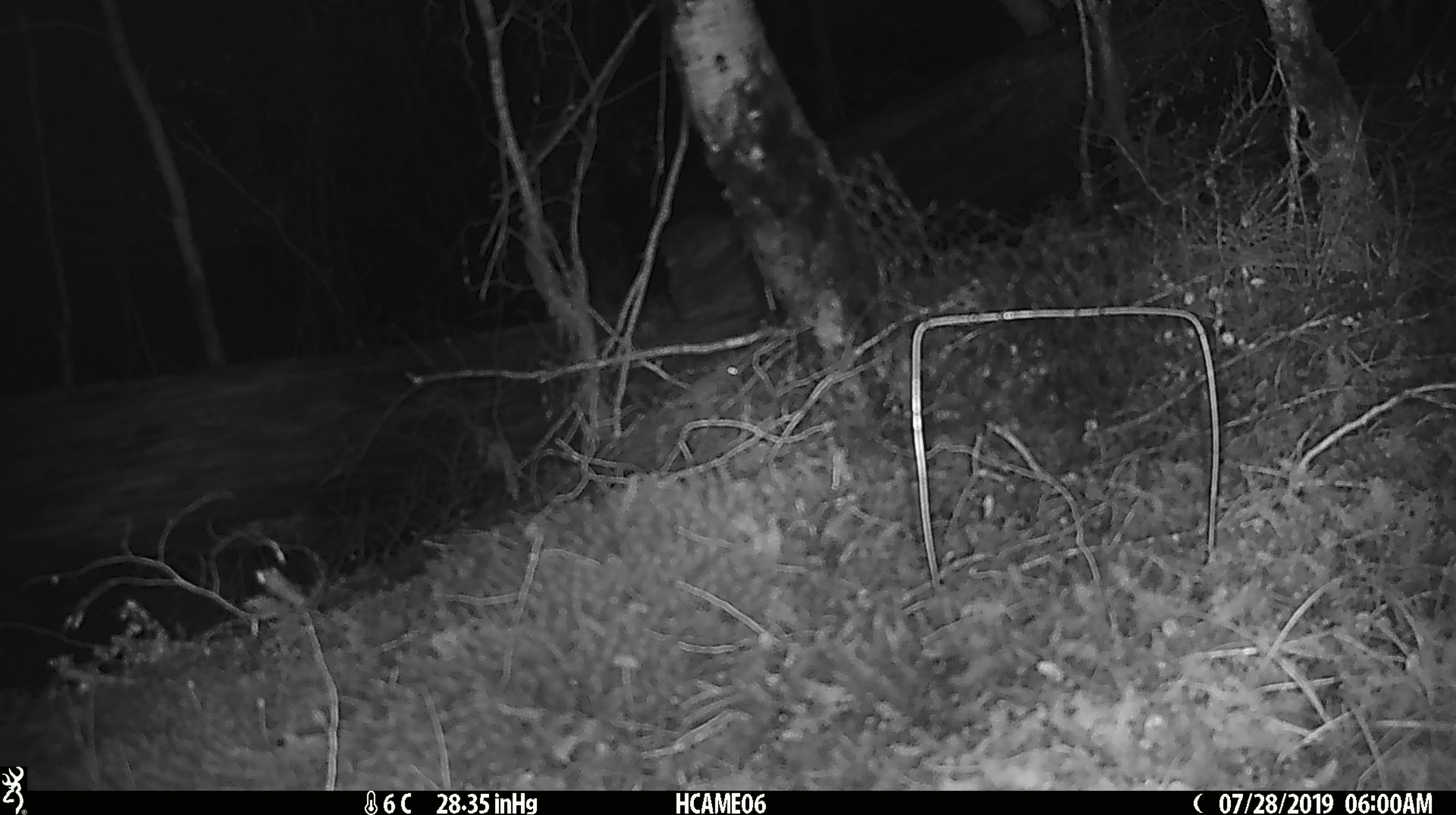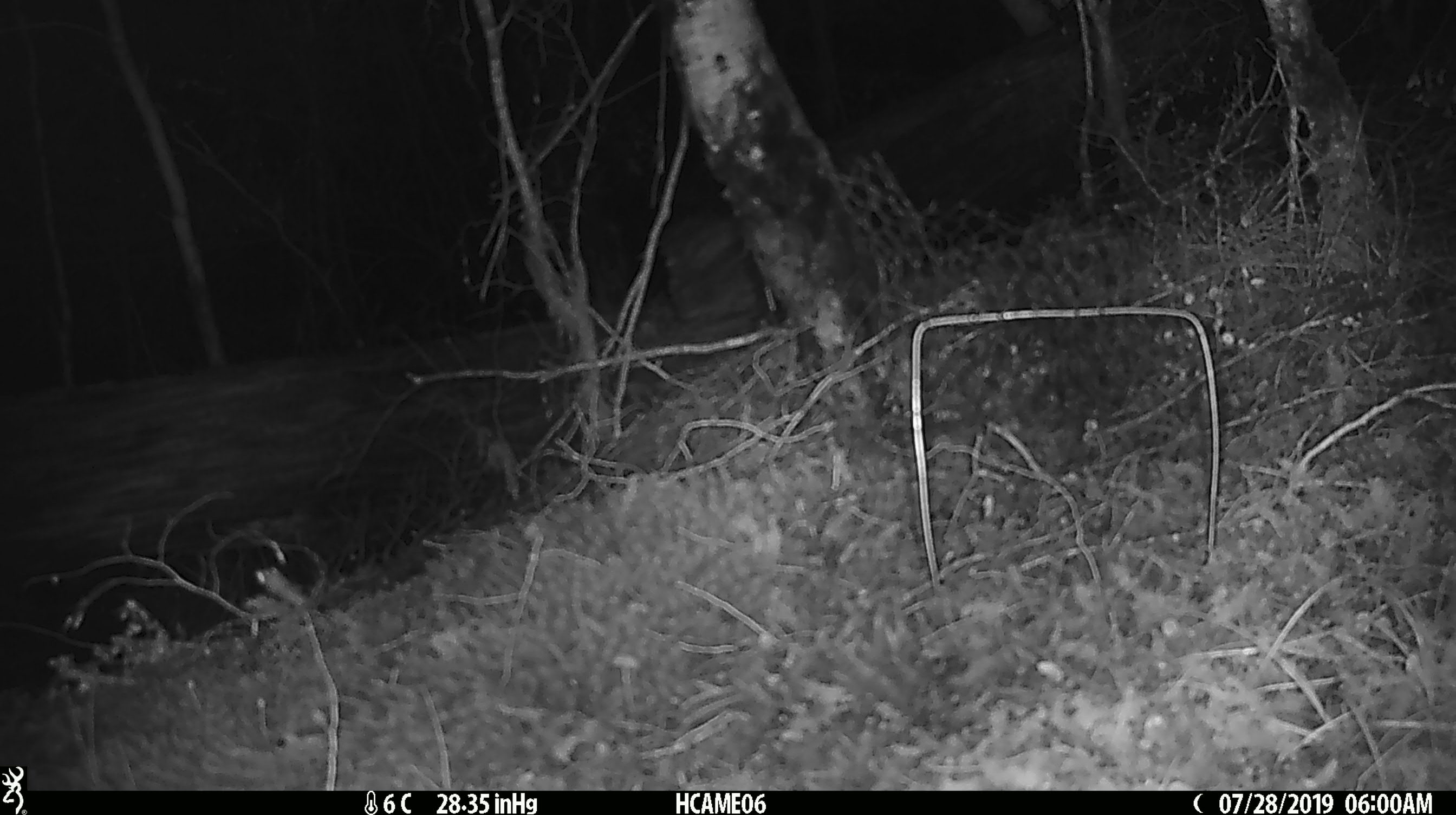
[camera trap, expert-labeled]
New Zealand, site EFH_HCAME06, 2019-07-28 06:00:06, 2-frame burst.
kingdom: Animalia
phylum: Chordata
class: Mammalia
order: Rodentia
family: Muridae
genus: Mus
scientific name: Mus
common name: mouse